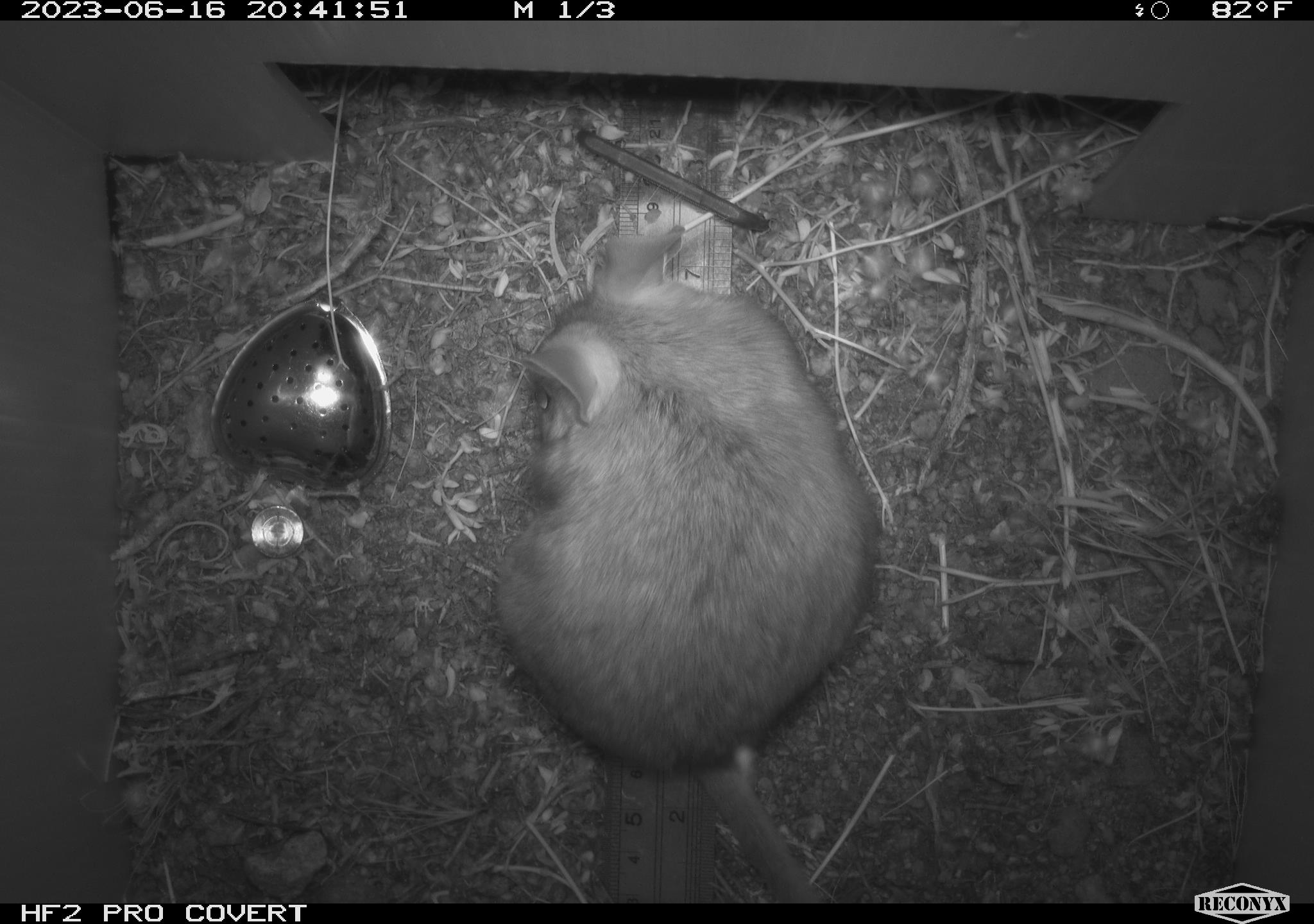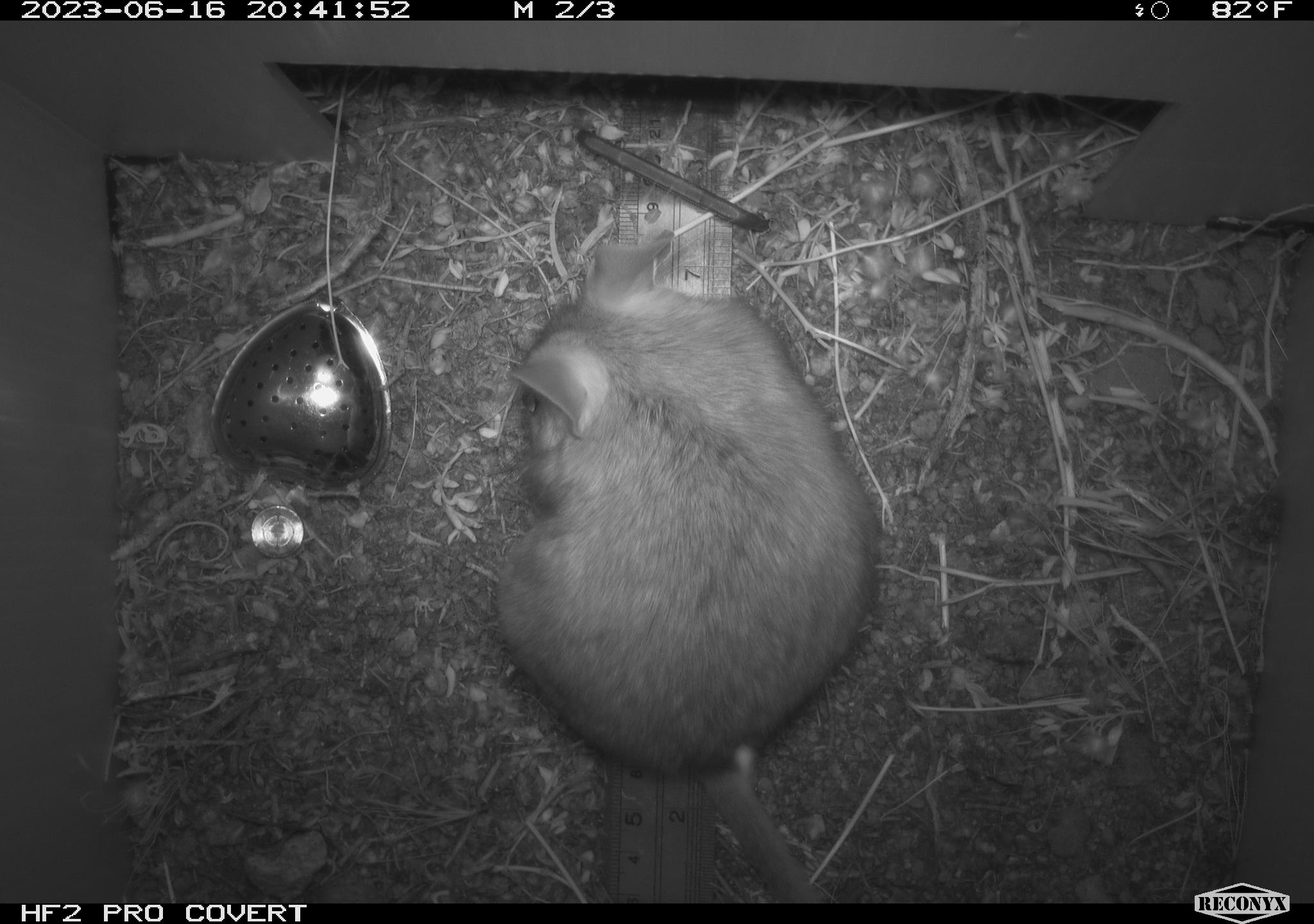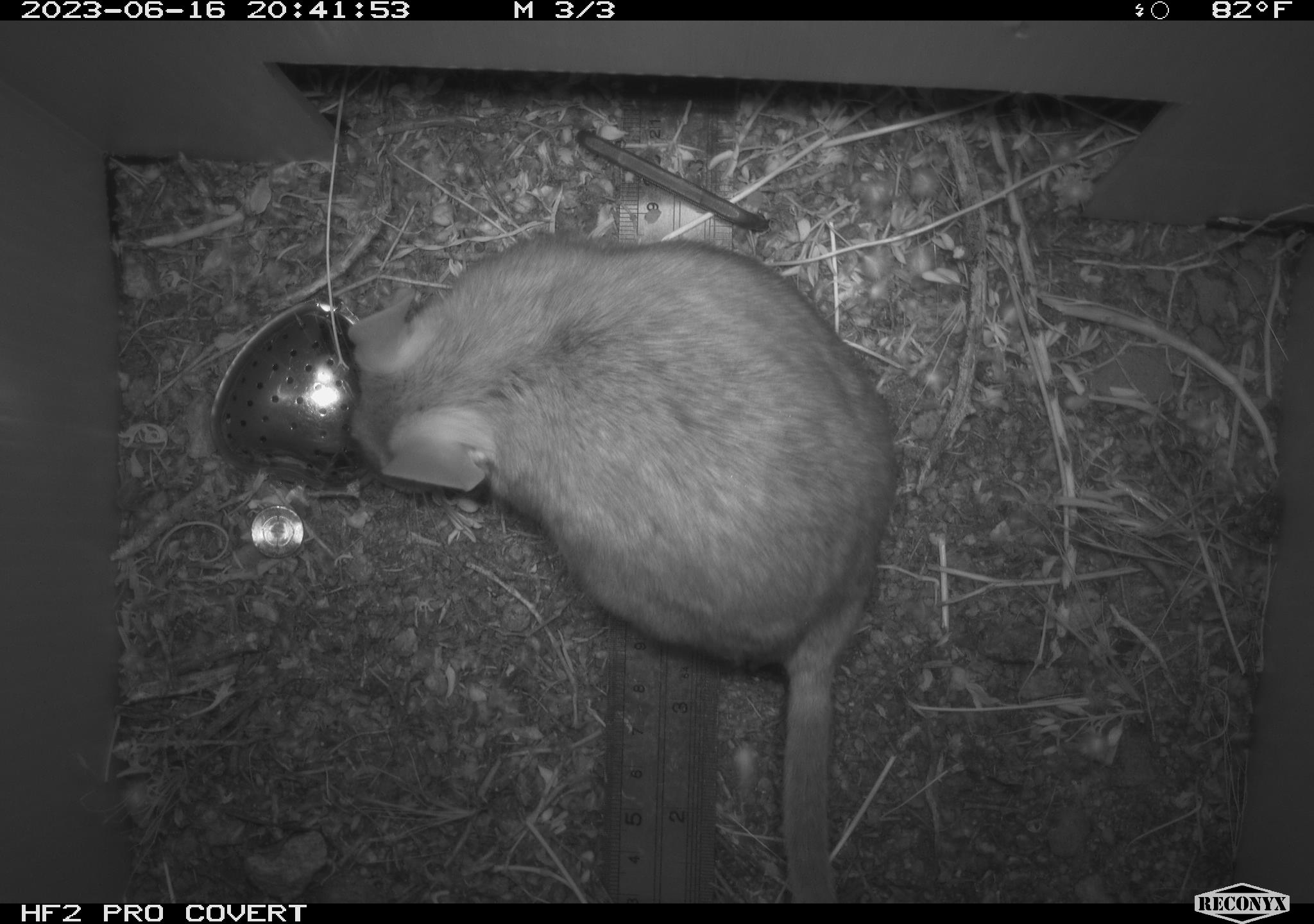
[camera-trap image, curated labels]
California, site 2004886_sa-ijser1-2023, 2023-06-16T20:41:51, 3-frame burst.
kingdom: Animalia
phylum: Chordata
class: Mammalia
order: Rodentia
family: Cricetidae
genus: Neotoma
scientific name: Neotoma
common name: pack rat or woodrat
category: neotoma species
Neotoma species (pack rat or woodrat) (Neotoma).